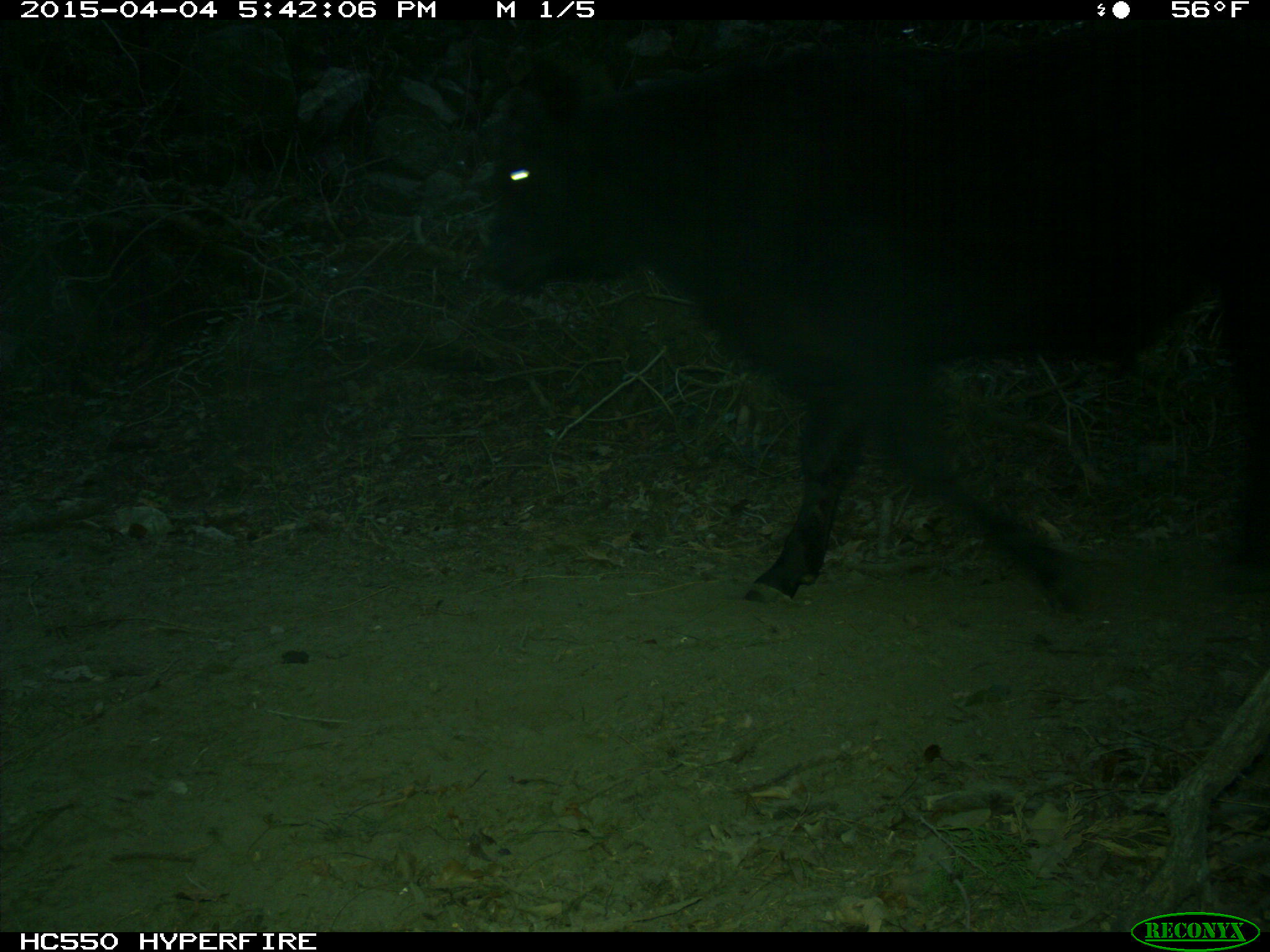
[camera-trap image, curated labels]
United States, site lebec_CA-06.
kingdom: Animalia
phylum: Chordata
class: Mammalia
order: Artiodactyla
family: Bovidae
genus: Bos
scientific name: Bos taurus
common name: domestic cow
Bos taurus (domestic cow).